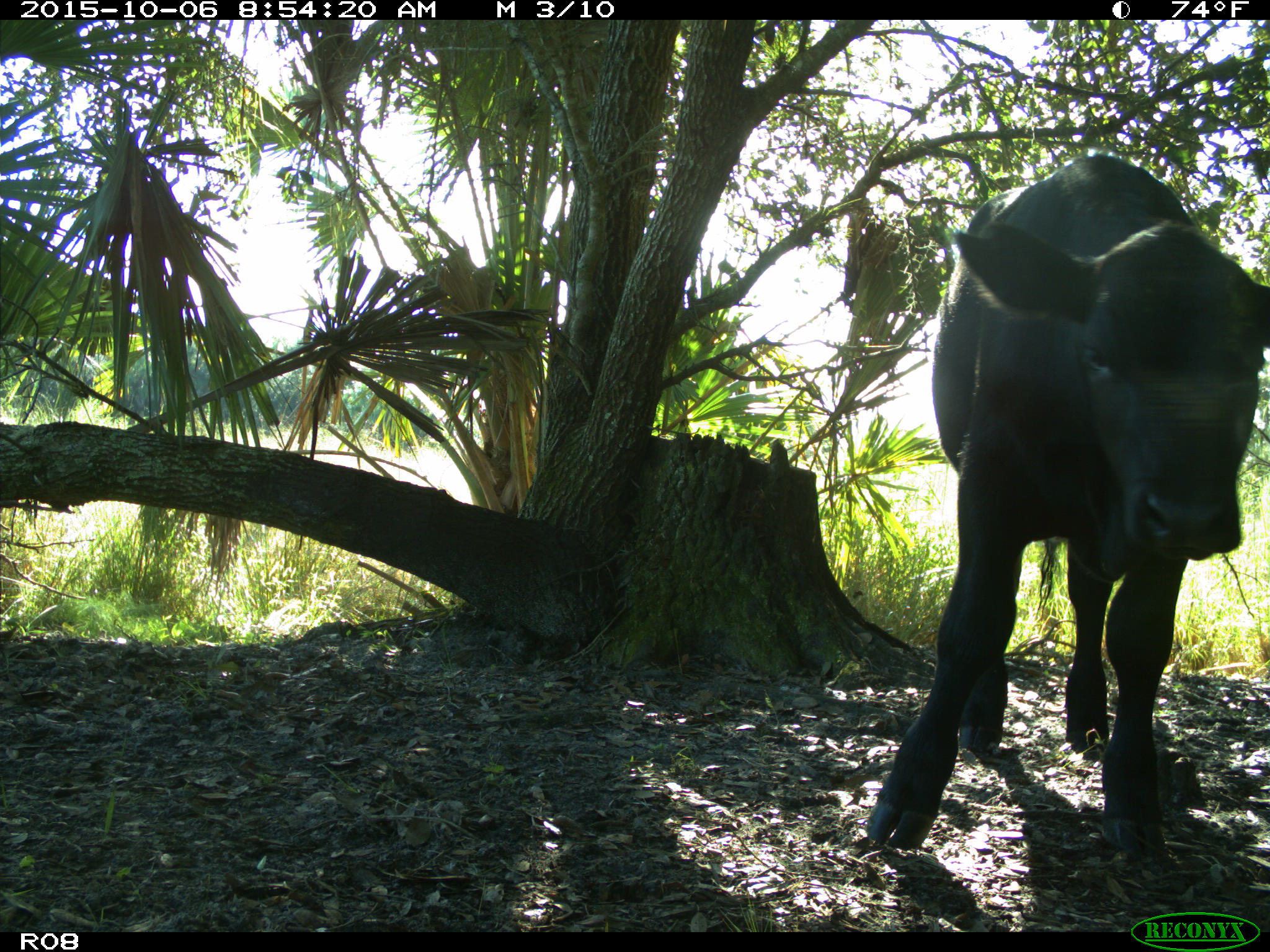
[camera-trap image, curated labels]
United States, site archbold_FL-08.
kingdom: Animalia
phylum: Chordata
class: Mammalia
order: Artiodactyla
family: Bovidae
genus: Bos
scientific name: Bos taurus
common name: domestic cow